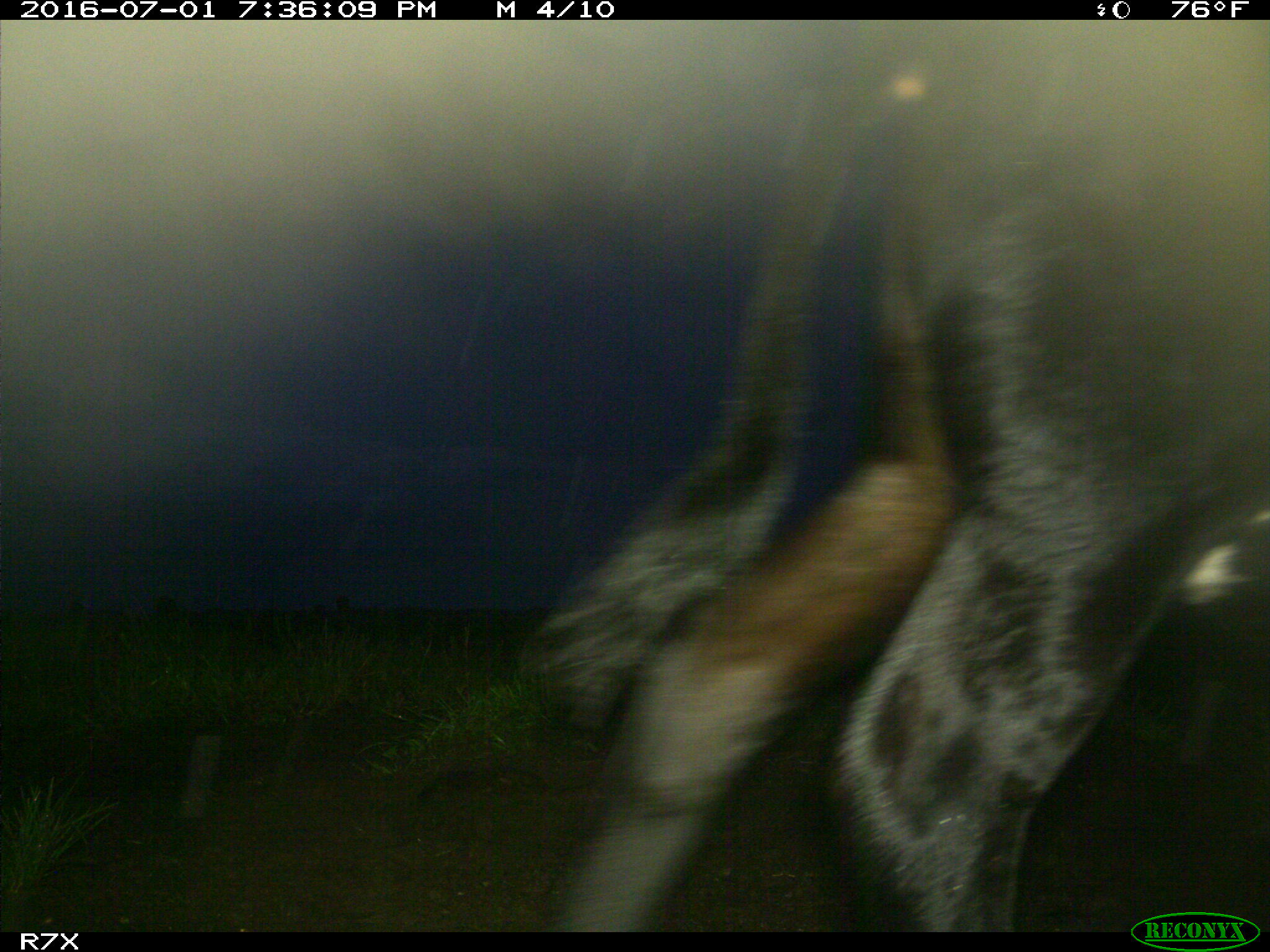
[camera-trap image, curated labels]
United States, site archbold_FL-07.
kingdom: Animalia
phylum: Chordata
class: Mammalia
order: Artiodactyla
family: Bovidae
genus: Bos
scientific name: Bos taurus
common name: domestic cow